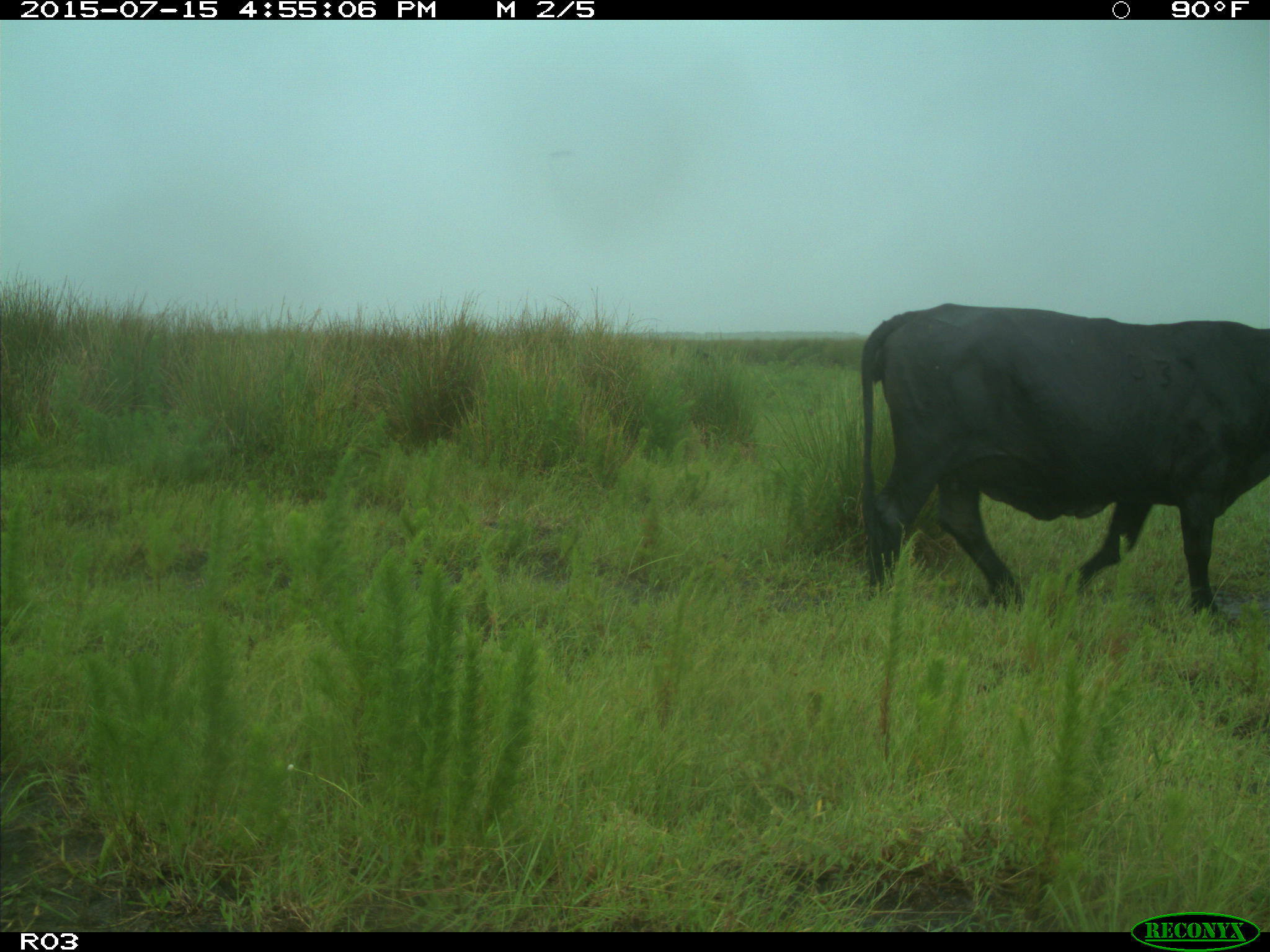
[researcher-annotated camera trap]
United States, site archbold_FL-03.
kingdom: Animalia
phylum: Chordata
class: Mammalia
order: Artiodactyla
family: Bovidae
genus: Bos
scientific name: Bos taurus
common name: domestic cow